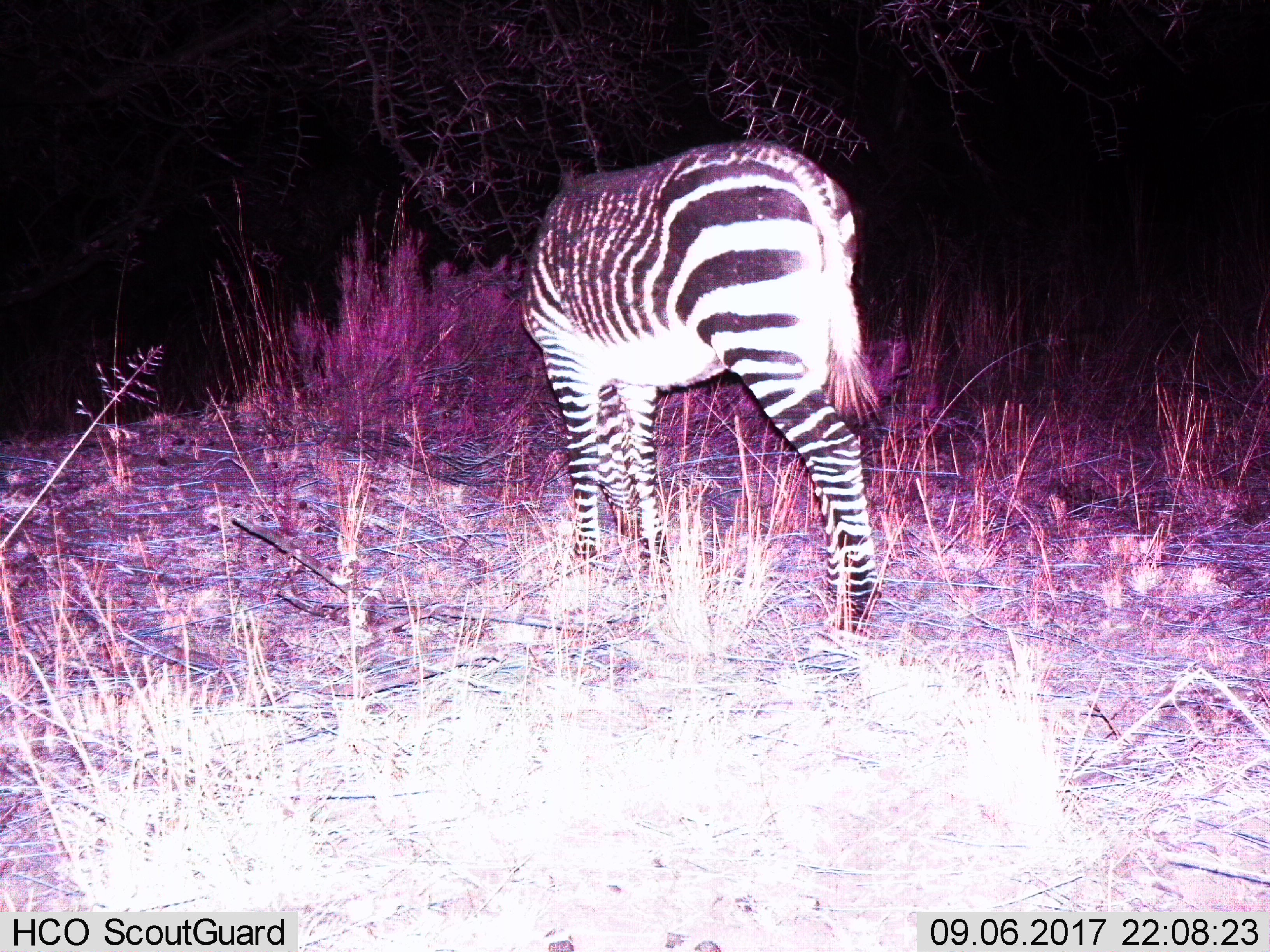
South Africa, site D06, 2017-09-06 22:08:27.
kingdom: Animalia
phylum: Chordata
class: Mammalia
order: Perissodactyla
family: Equidae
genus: Equus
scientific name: Equus zebra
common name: mountain zebra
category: zebramountain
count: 1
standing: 50%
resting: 0%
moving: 0%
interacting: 0%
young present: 0%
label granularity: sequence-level